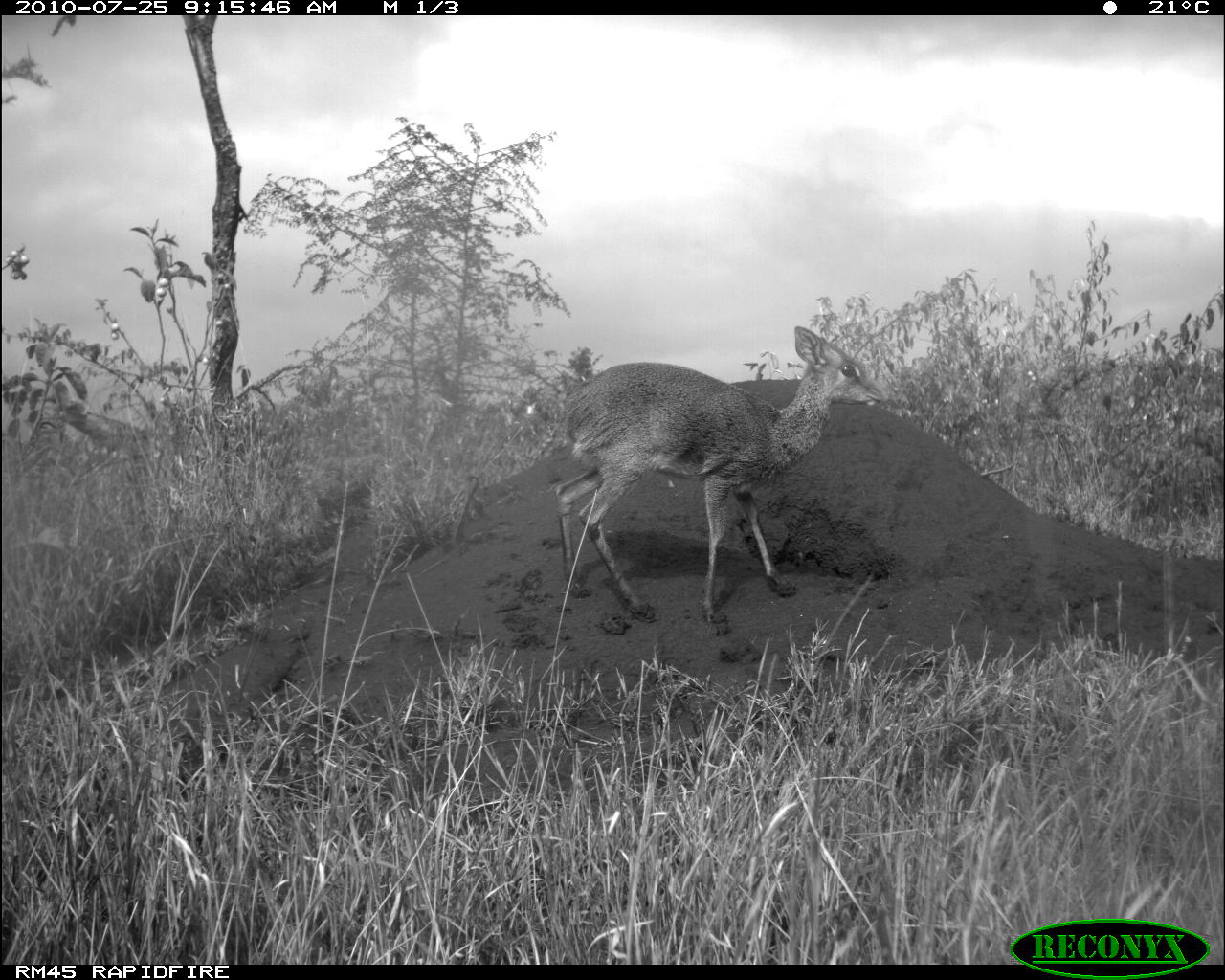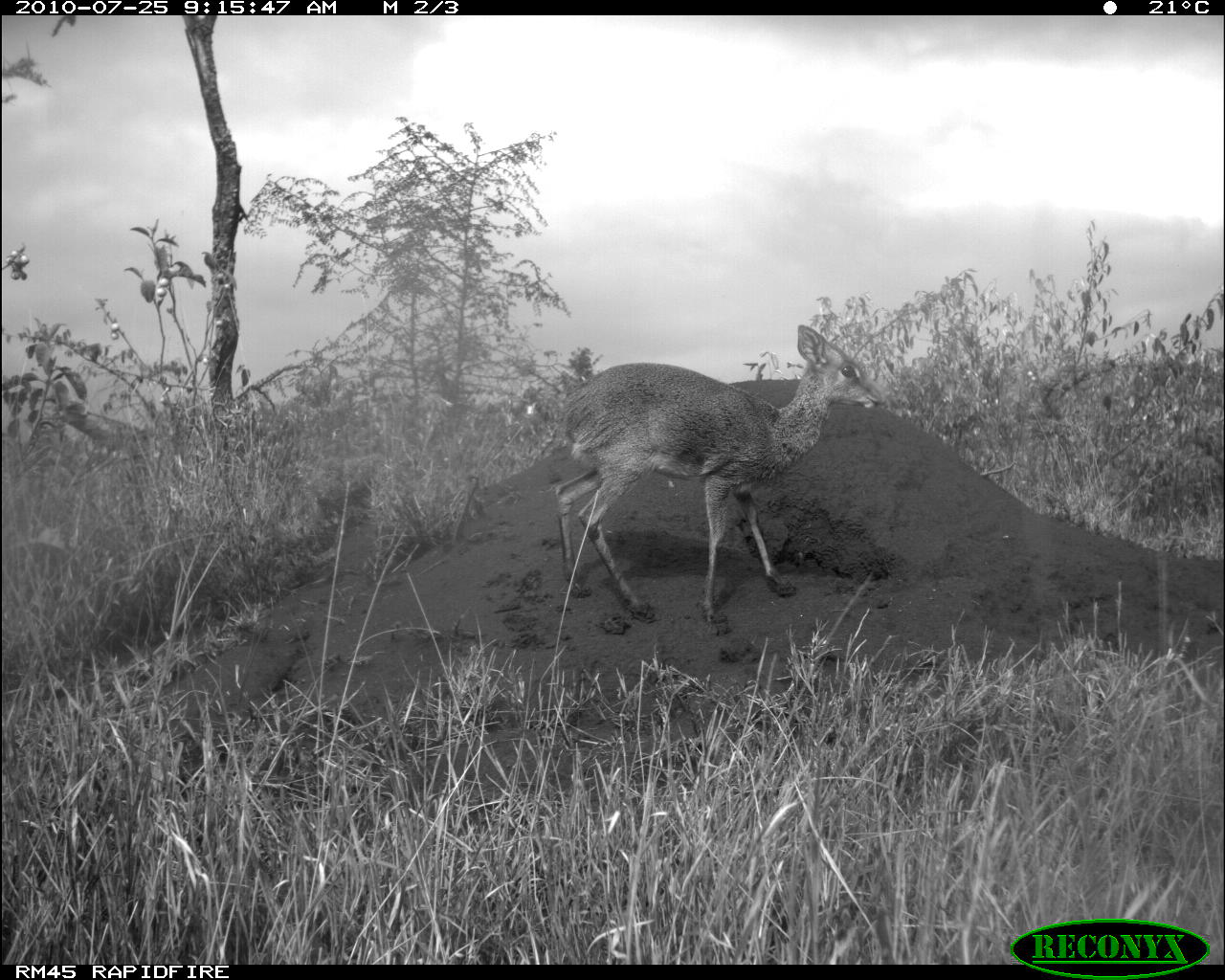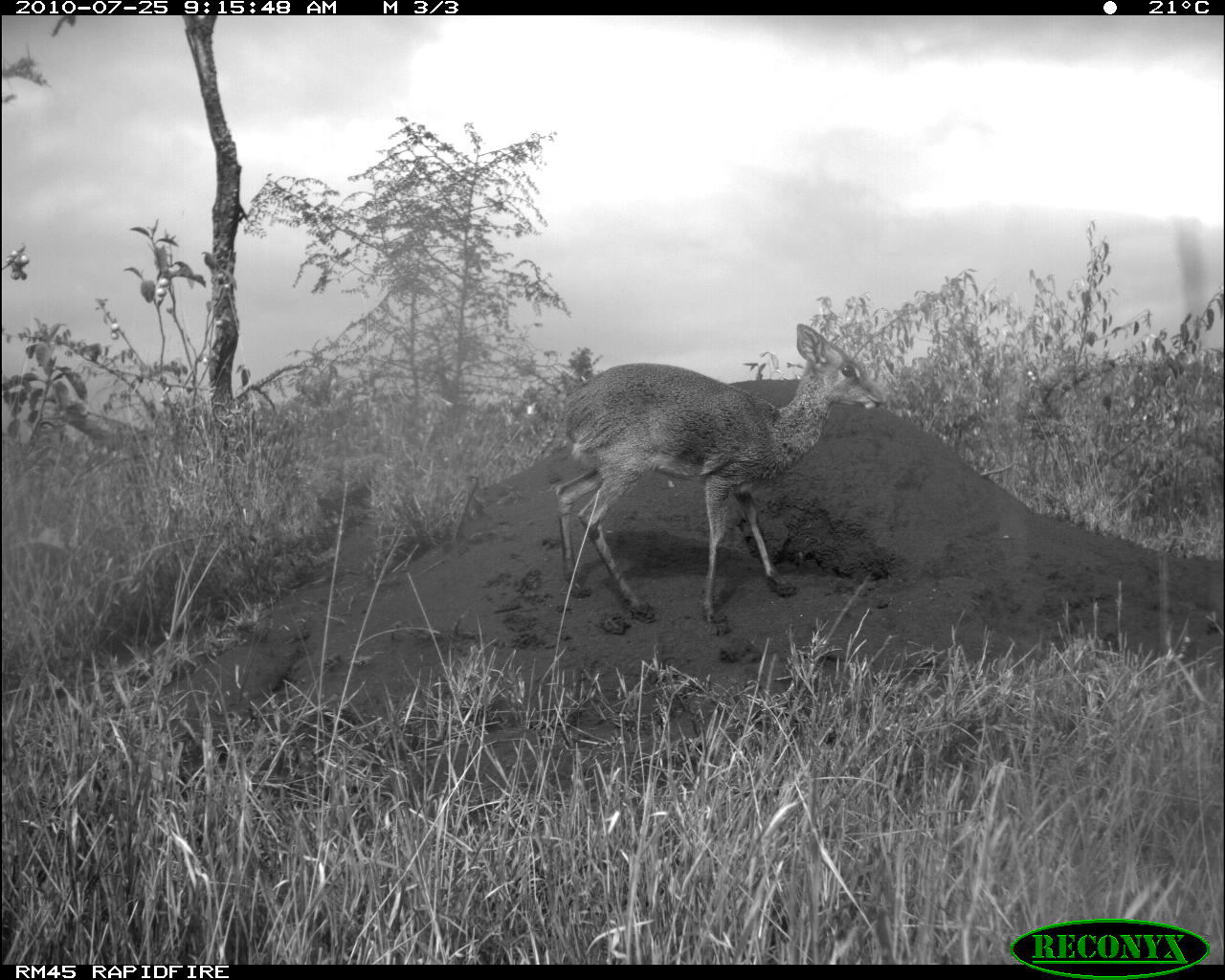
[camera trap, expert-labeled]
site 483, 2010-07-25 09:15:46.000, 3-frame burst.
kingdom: Animalia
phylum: Chordata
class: Mammalia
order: Artiodactyla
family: Bovidae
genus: Madoqua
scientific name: Madoqua guentheri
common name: günther's dik-dik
Madoqua guentheri (günther's dik-dik), count 1.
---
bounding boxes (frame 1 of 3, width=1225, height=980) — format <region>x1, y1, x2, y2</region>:
madoqua guentheri: <region>551, 323, 886, 623</region>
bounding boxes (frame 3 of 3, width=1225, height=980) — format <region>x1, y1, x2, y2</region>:
madoqua guentheri: <region>549, 322, 893, 630</region>